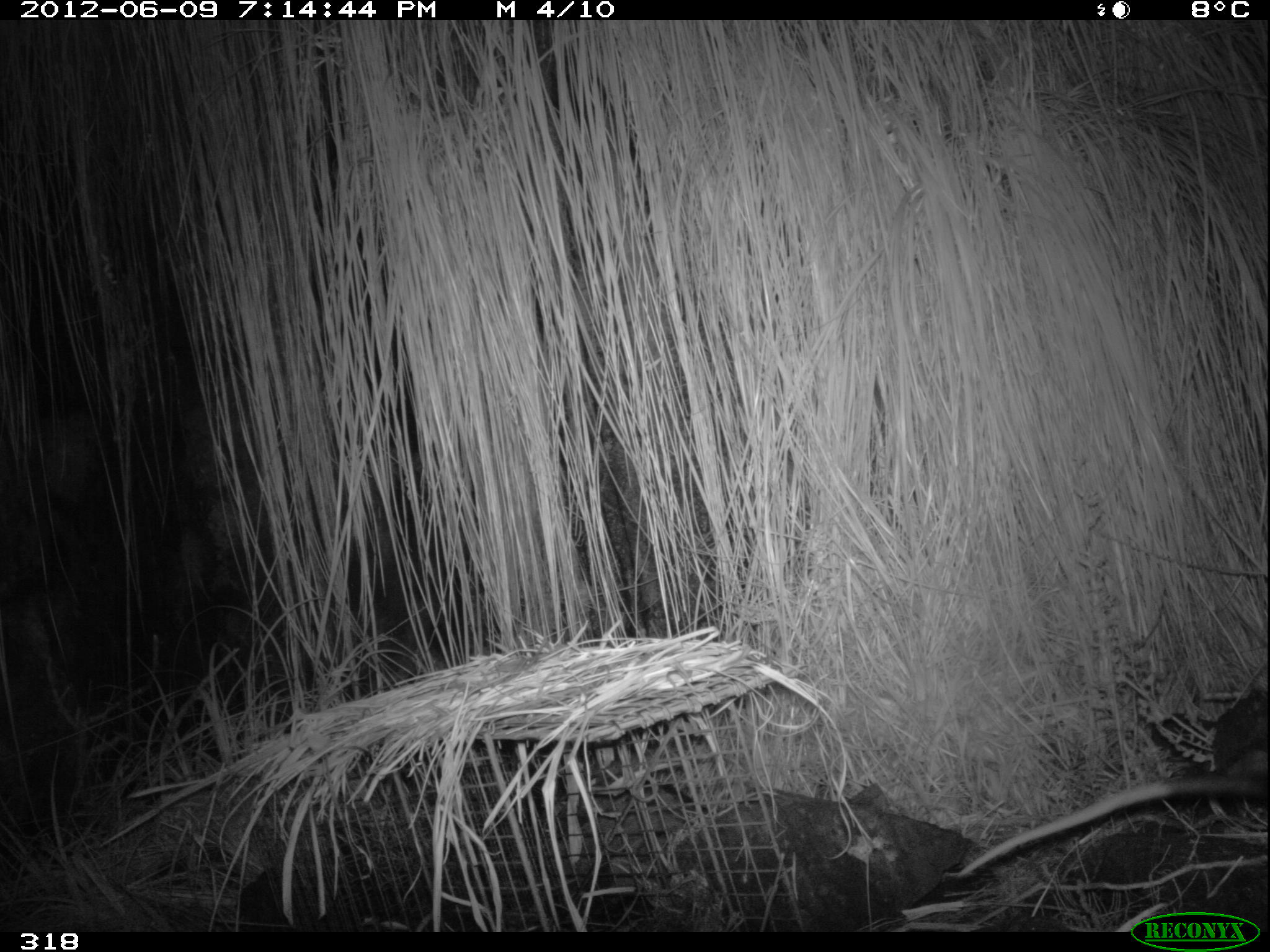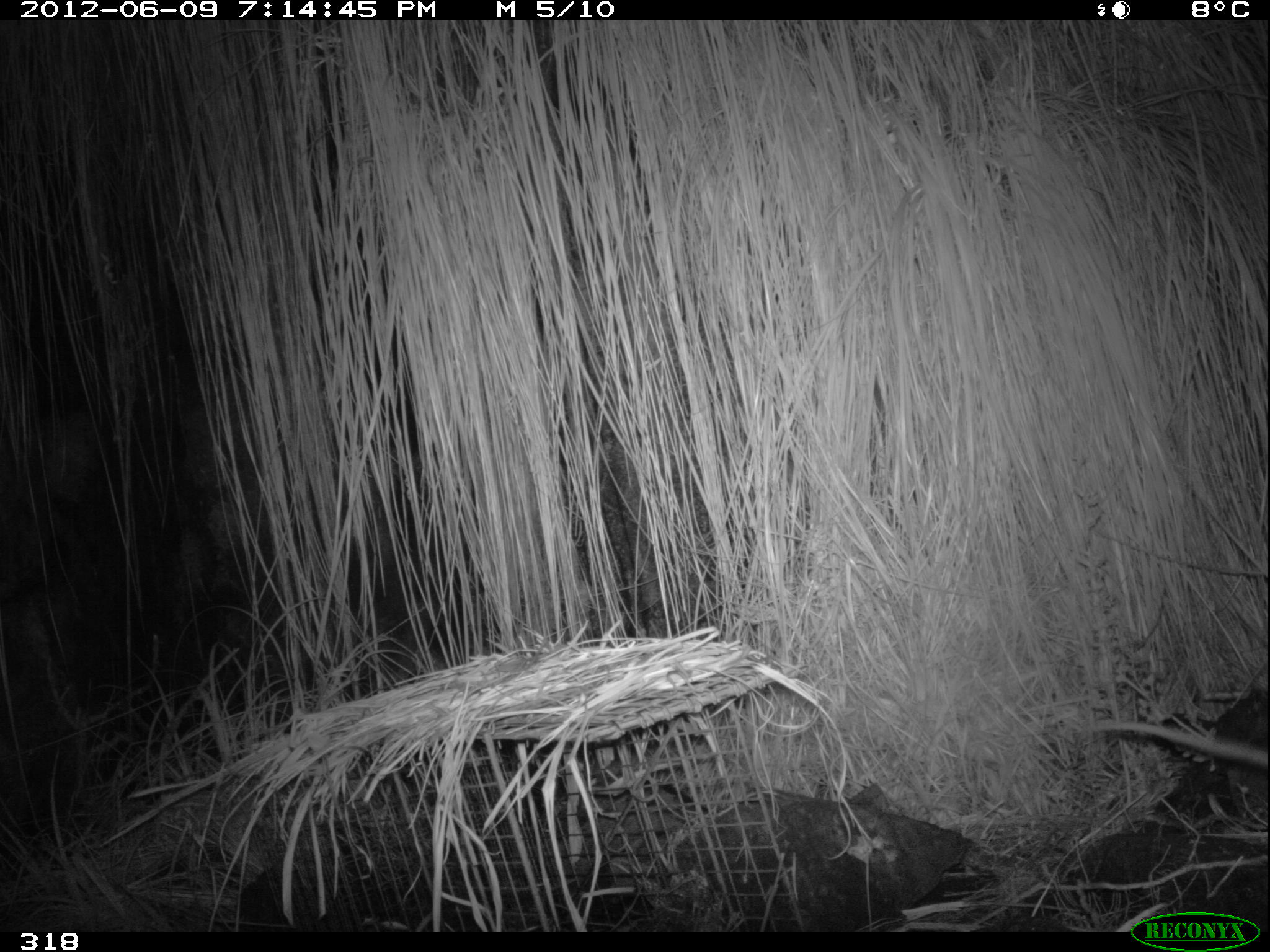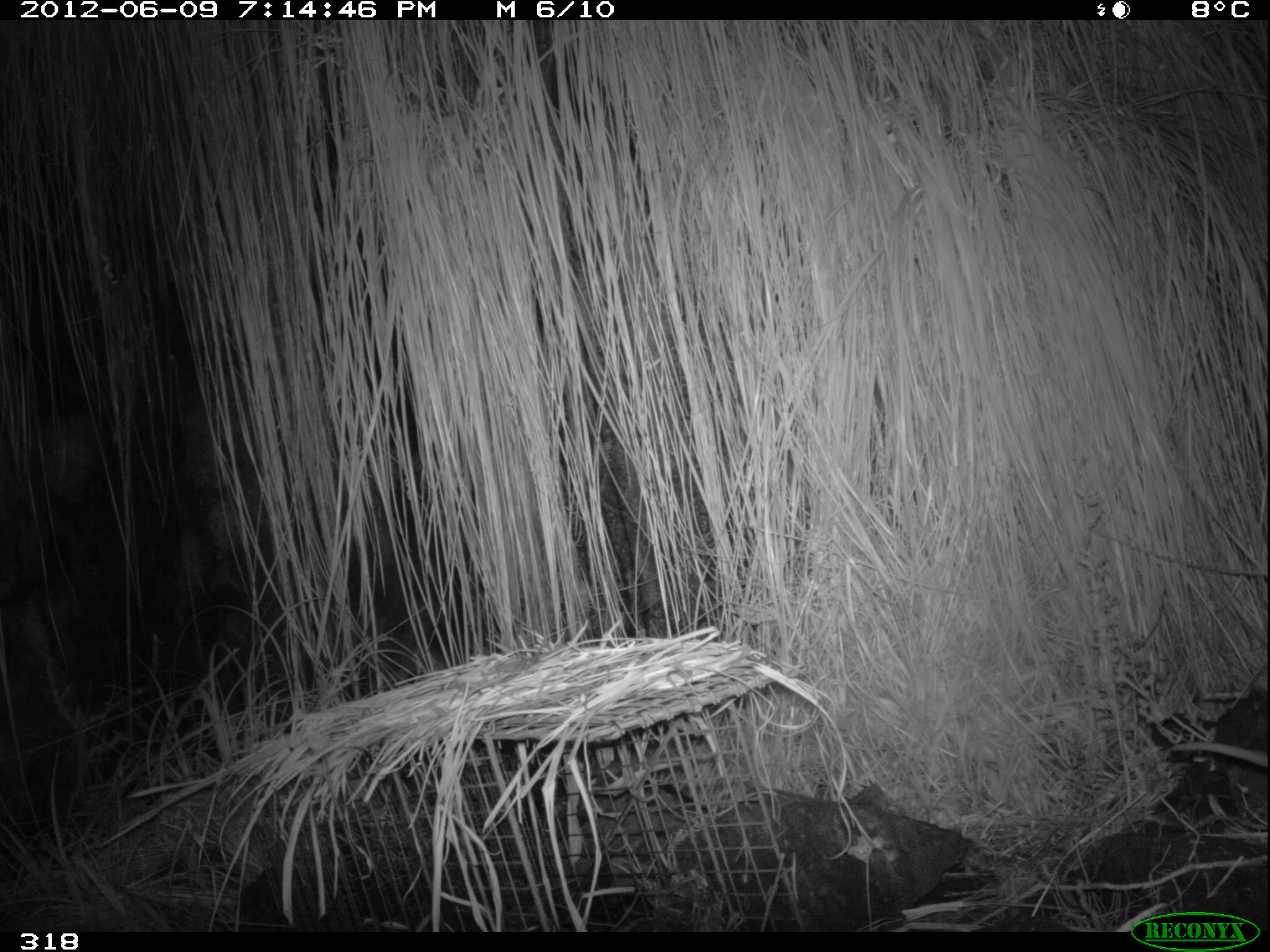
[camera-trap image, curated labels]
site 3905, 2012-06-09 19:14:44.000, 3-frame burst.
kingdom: Animalia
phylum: Chordata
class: Mammalia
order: Didelphimorphia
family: Didelphidae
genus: Didelphis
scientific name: Didelphis pernigra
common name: andean white-eared opossum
Didelphis pernigra (andean white-eared opossum).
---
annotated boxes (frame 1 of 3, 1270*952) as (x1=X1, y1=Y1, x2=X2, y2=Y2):
didelphis pernigra: (x1=955, y1=680, x2=1269, y2=880)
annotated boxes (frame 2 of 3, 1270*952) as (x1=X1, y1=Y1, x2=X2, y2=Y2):
didelphis pernigra: (x1=1103, y1=718, x2=1270, y2=769)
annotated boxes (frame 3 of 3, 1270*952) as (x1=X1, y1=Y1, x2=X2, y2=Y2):
didelphis pernigra: (x1=1169, y1=739, x2=1269, y2=768)